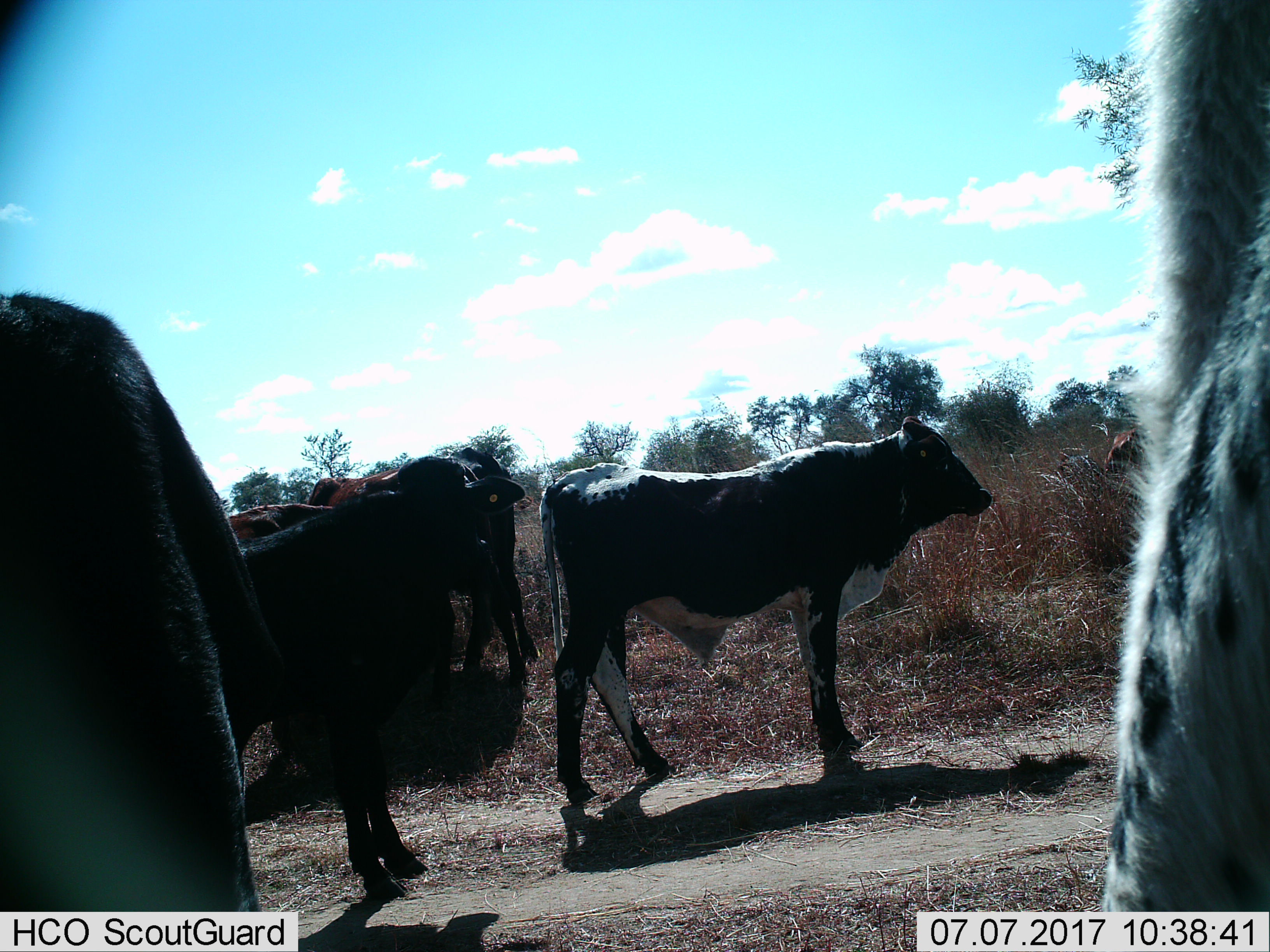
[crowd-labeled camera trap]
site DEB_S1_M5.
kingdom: Animalia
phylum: Chordata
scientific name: Vertebrata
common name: domestic animal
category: domesticanimal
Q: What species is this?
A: Domesticanimal (domestic animal) (Vertebrata).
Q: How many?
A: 7.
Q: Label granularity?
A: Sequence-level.